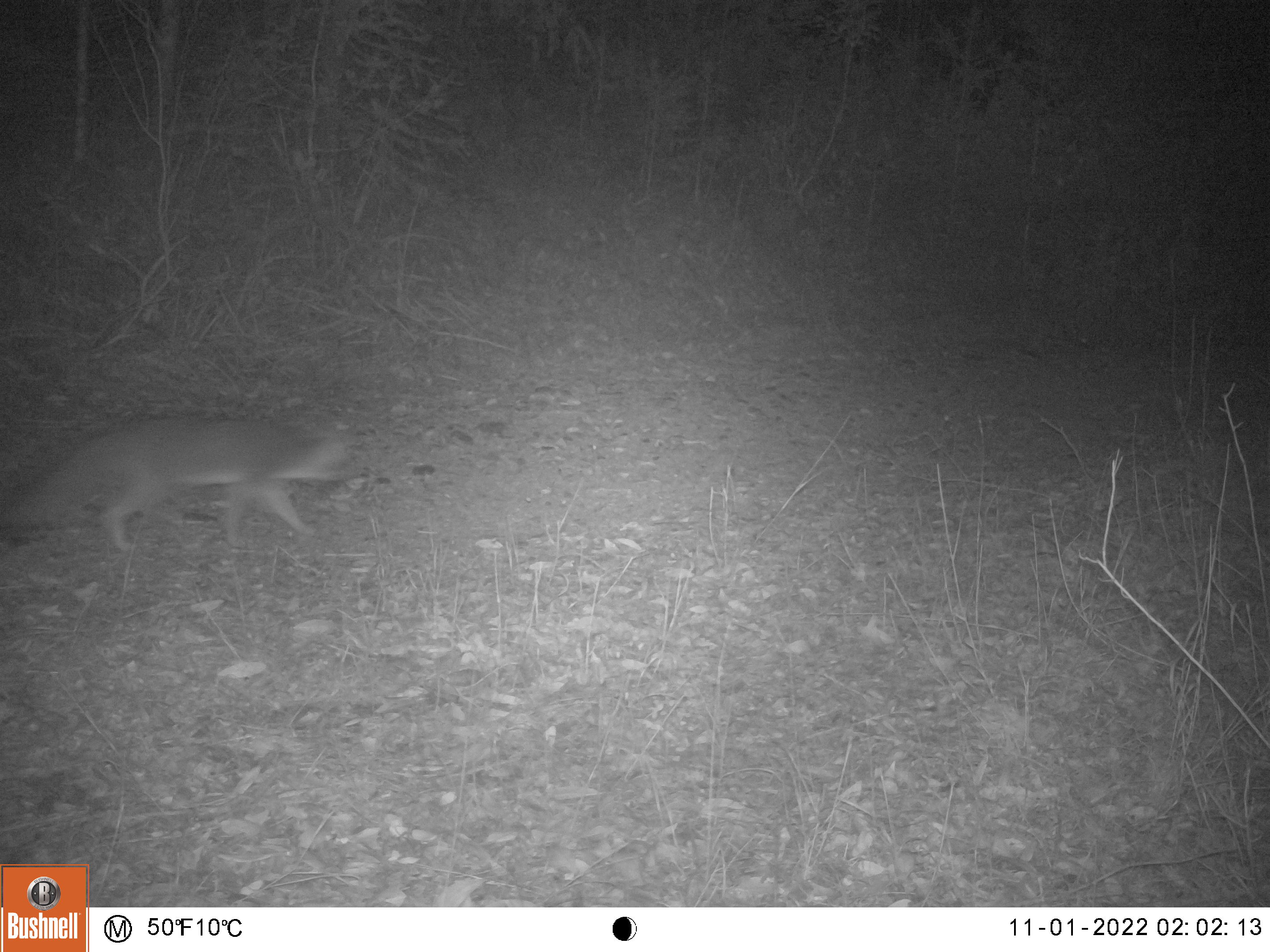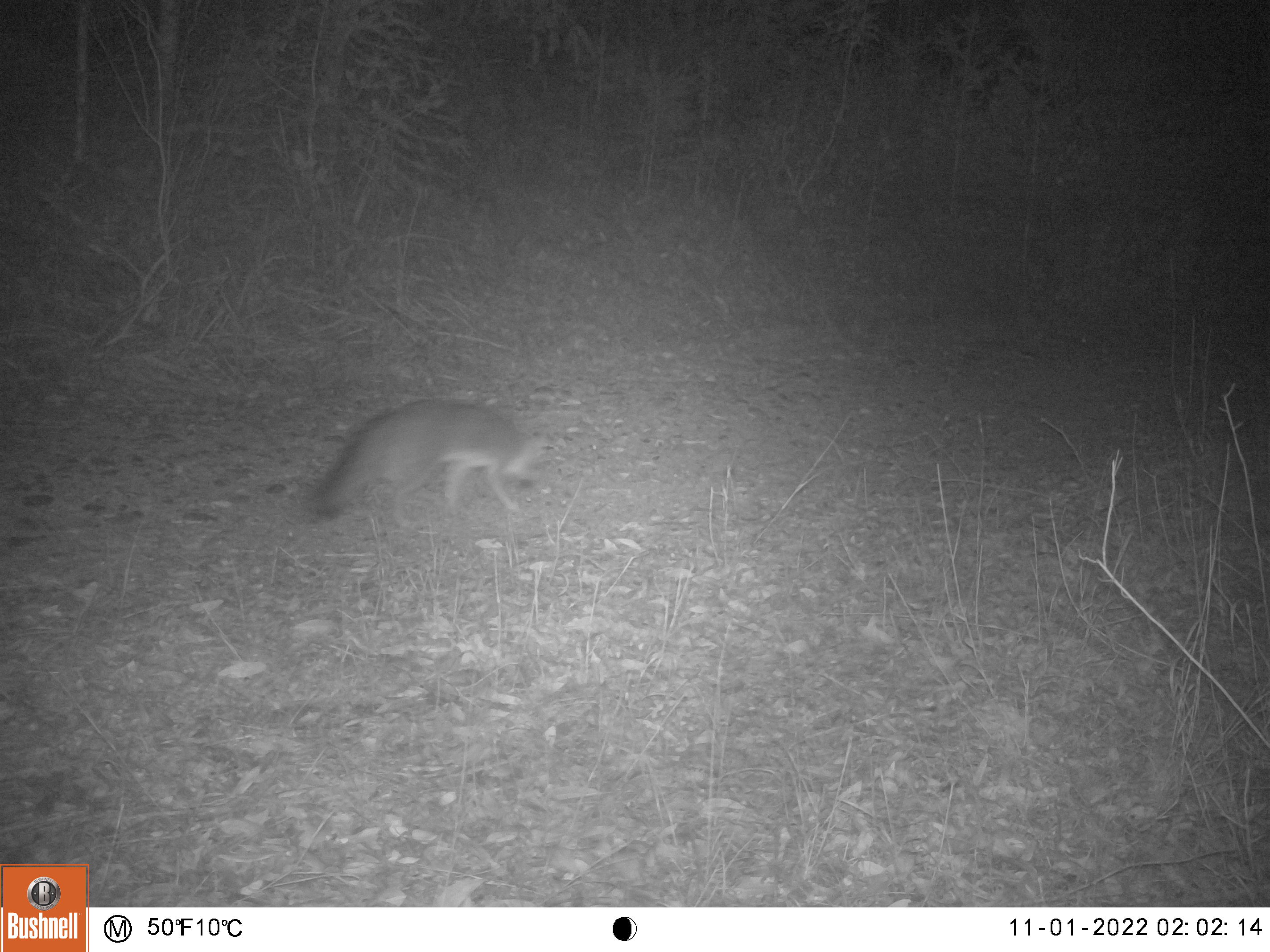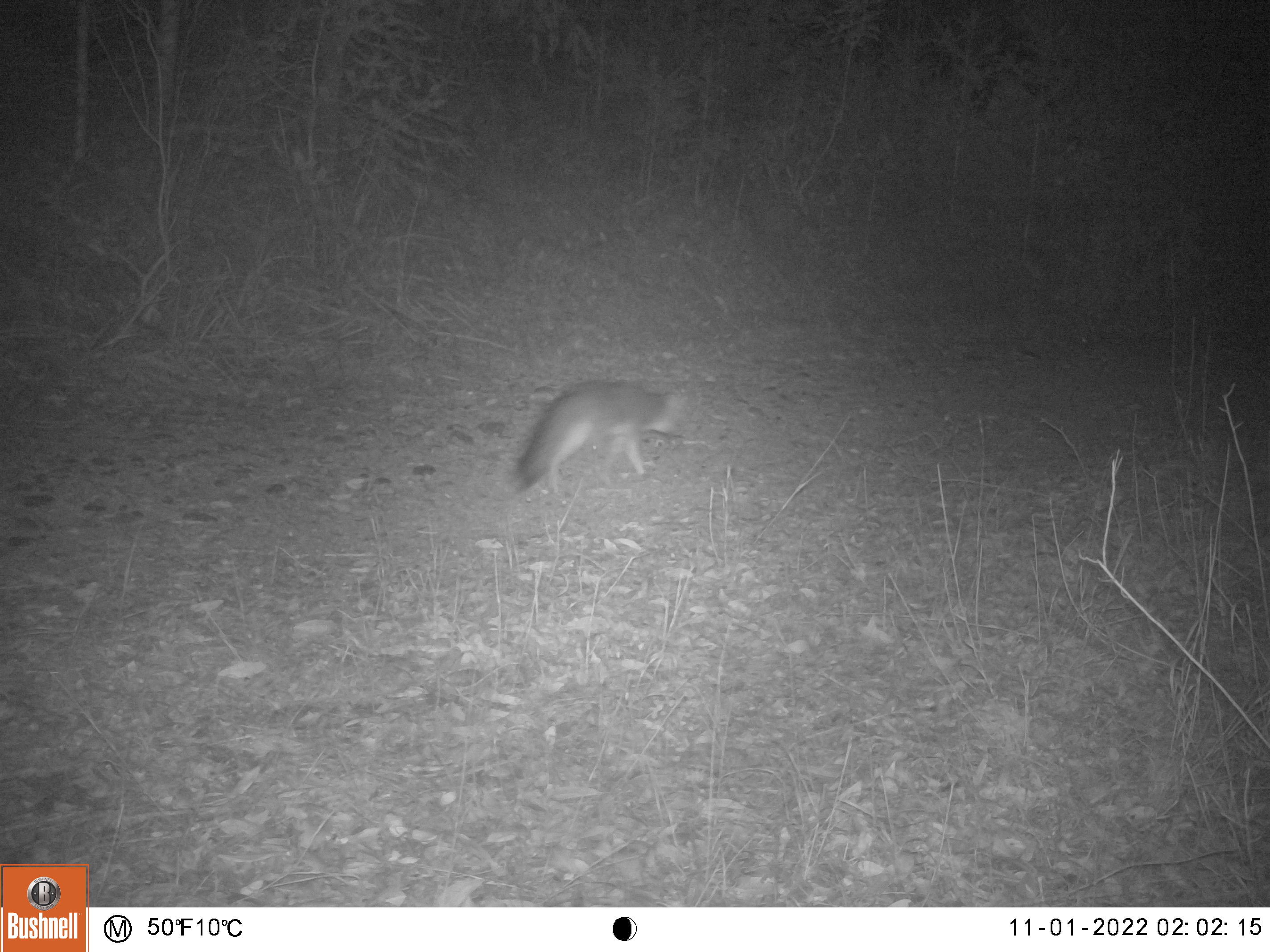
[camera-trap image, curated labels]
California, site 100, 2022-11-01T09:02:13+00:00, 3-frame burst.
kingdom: Animalia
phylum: Chordata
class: Mammalia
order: Carnivora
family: Canidae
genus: Urocyon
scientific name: Urocyon cinereoargenteus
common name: gray fox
Gray fox (Urocyon cinereoargenteus).